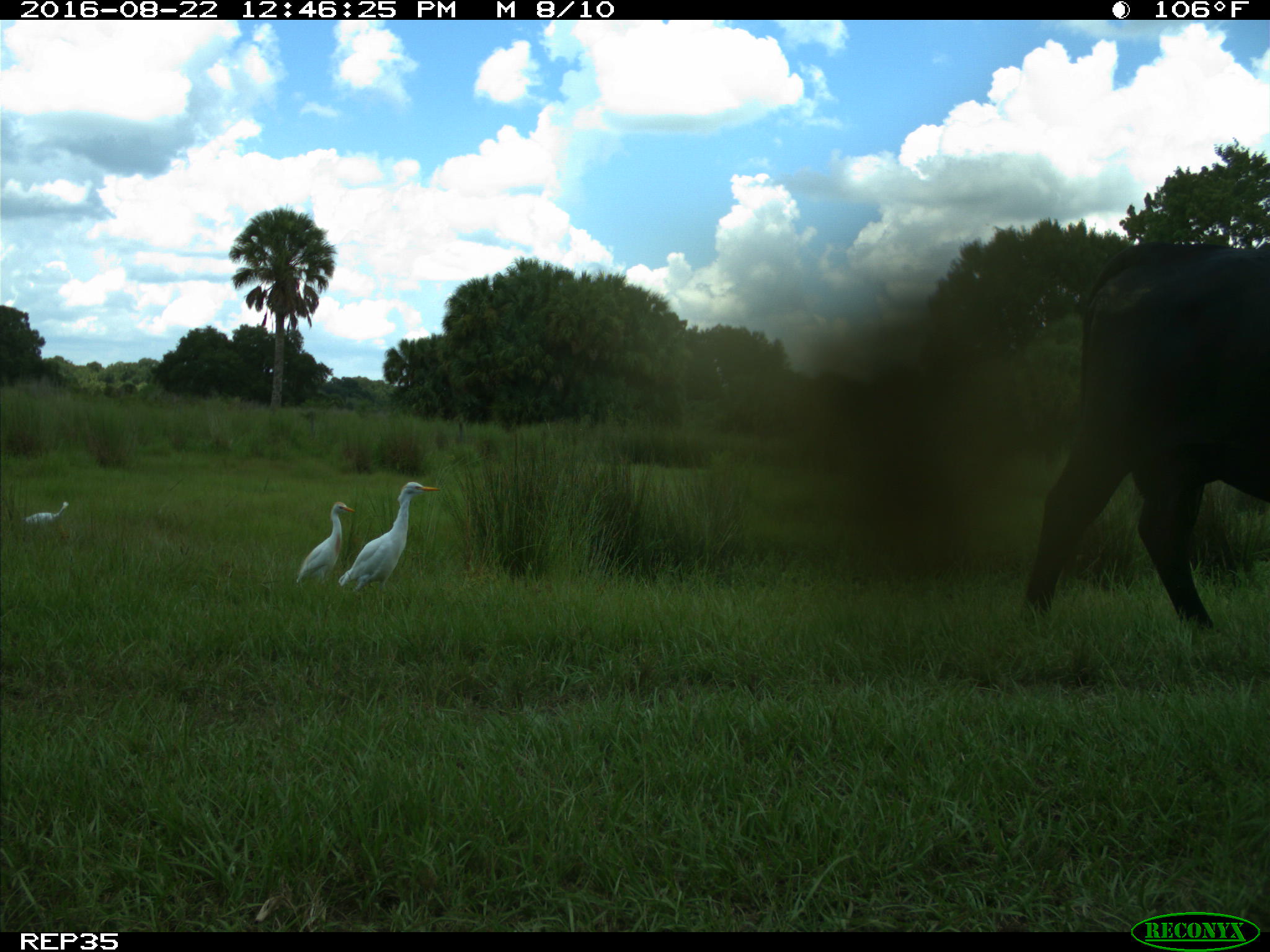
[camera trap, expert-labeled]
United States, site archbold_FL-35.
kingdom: Animalia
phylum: Chordata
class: Mammalia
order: Artiodactyla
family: Bovidae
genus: Bos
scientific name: Bos taurus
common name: domestic cow